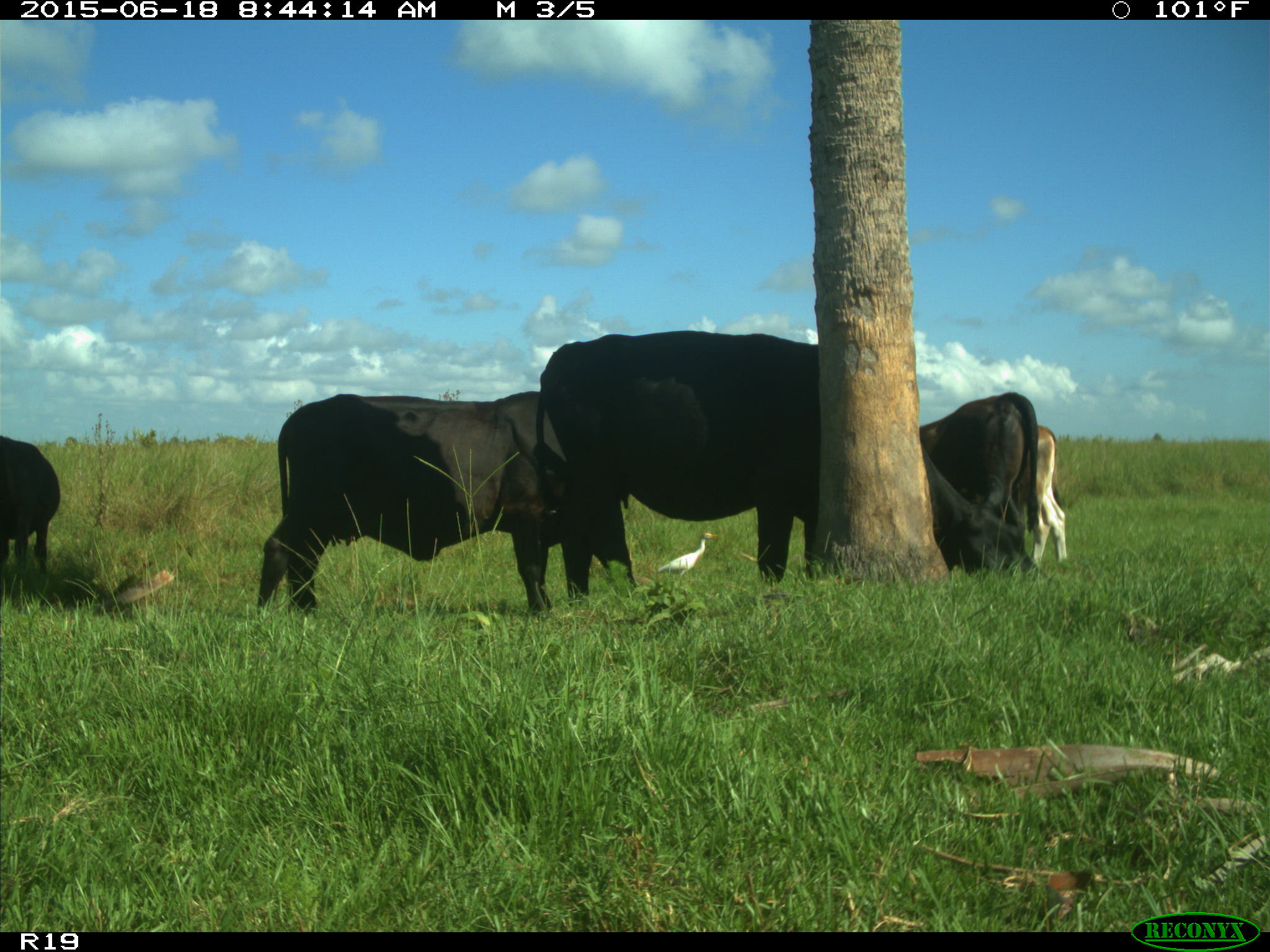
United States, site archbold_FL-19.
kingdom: Animalia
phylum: Chordata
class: Mammalia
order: Artiodactyla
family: Bovidae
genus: Bos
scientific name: Bos taurus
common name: domestic cow